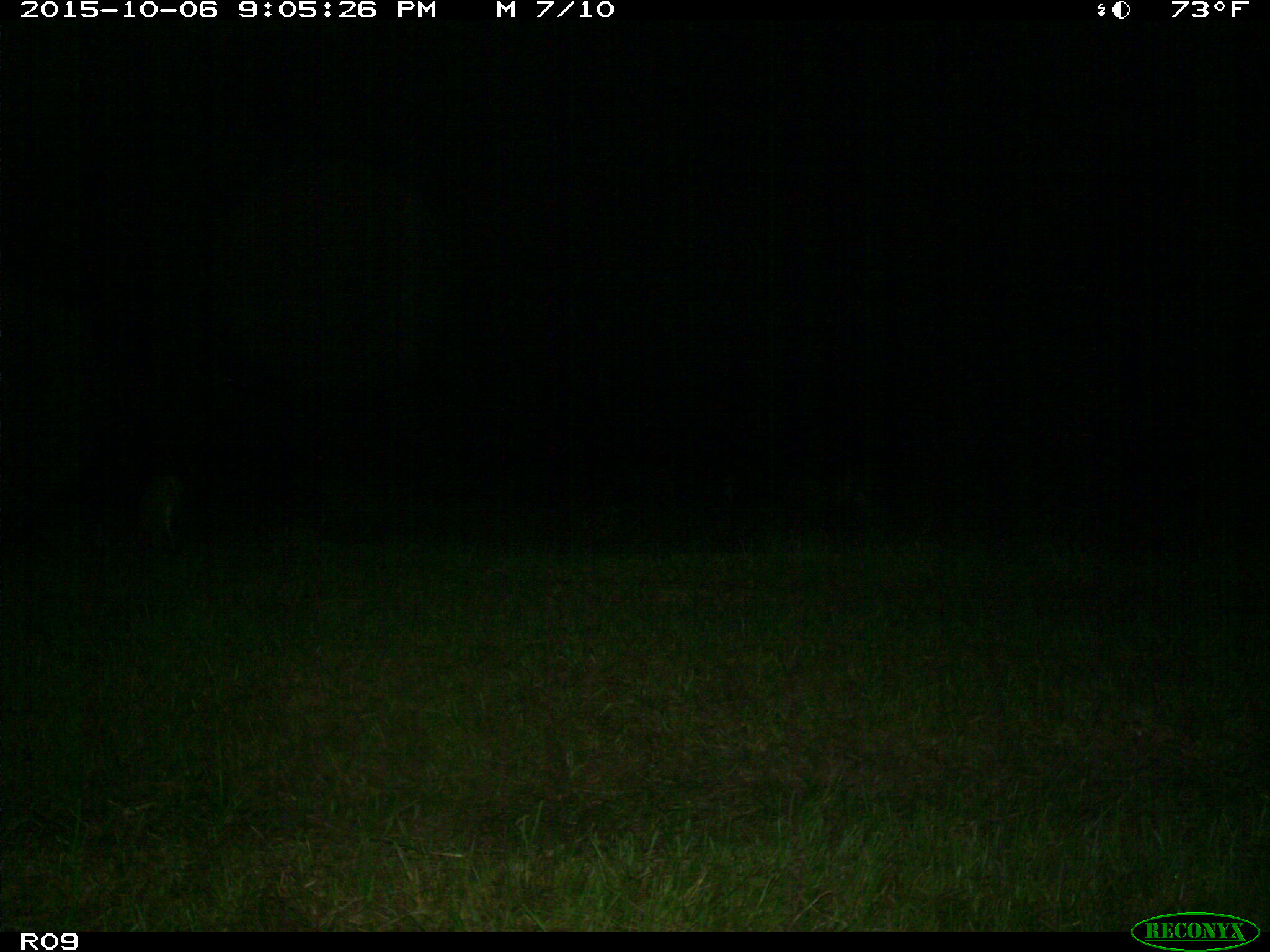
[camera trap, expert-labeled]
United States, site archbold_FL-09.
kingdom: Animalia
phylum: Chordata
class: Mammalia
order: Carnivora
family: Felidae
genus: Lynx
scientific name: Lynx rufus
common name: bobcat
Lynx rufus (bobcat).